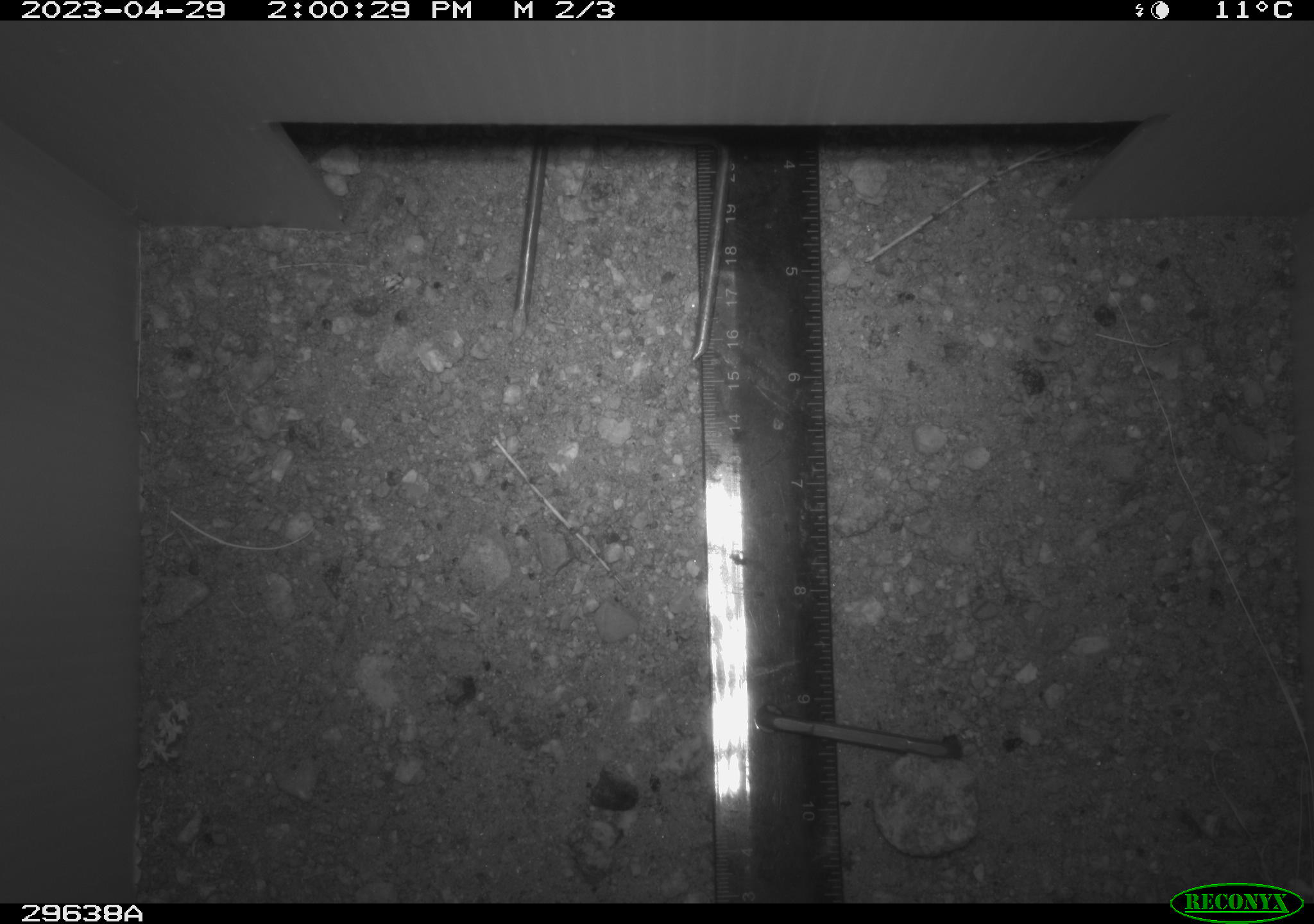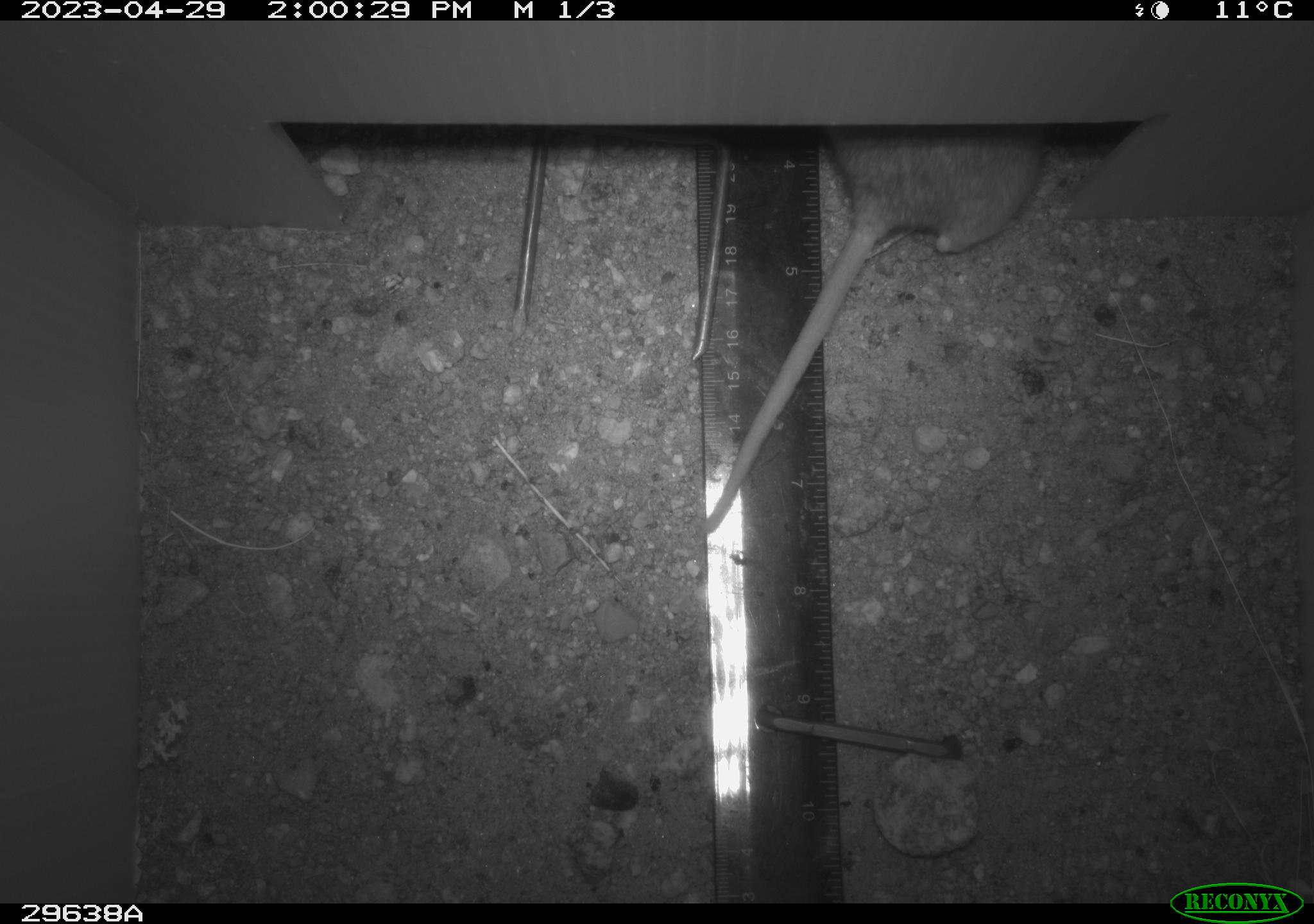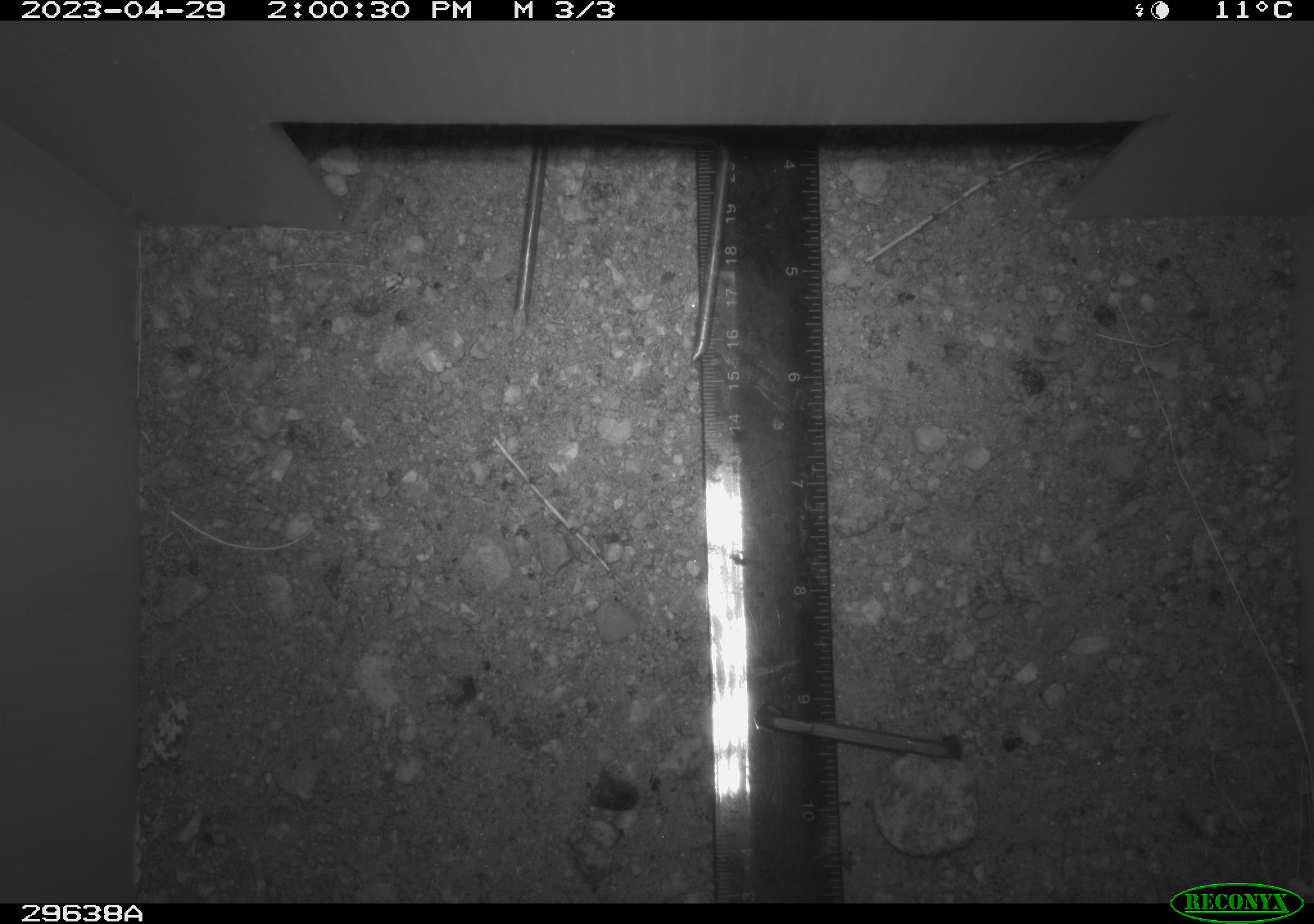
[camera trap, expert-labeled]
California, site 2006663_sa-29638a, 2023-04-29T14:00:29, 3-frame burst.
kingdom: Animalia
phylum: Chordata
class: Mammalia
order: Rodentia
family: Cricetidae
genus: Neotoma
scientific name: Neotoma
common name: pack rat or woodrat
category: neotoma species